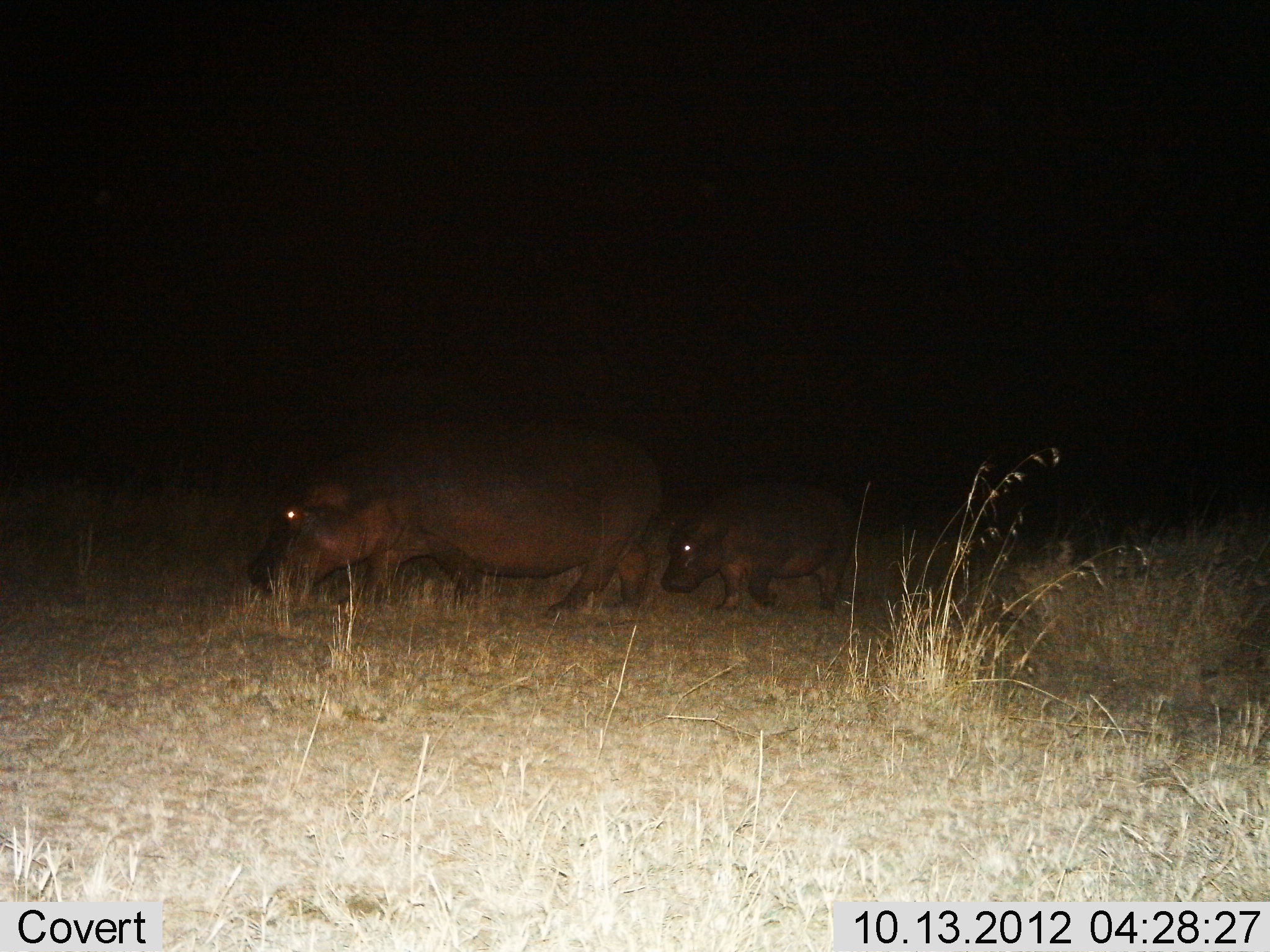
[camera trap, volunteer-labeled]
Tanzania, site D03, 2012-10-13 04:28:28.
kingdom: Animalia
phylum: Chordata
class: Mammalia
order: Artiodactyla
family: Hippopotamidae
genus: Hippopotamus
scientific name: Hippopotamus amphibius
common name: hippopotamus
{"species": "hippopotamus (Hippopotamus amphibius)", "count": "2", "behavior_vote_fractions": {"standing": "30%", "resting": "0%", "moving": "50%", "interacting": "0%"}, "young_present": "90%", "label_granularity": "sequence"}